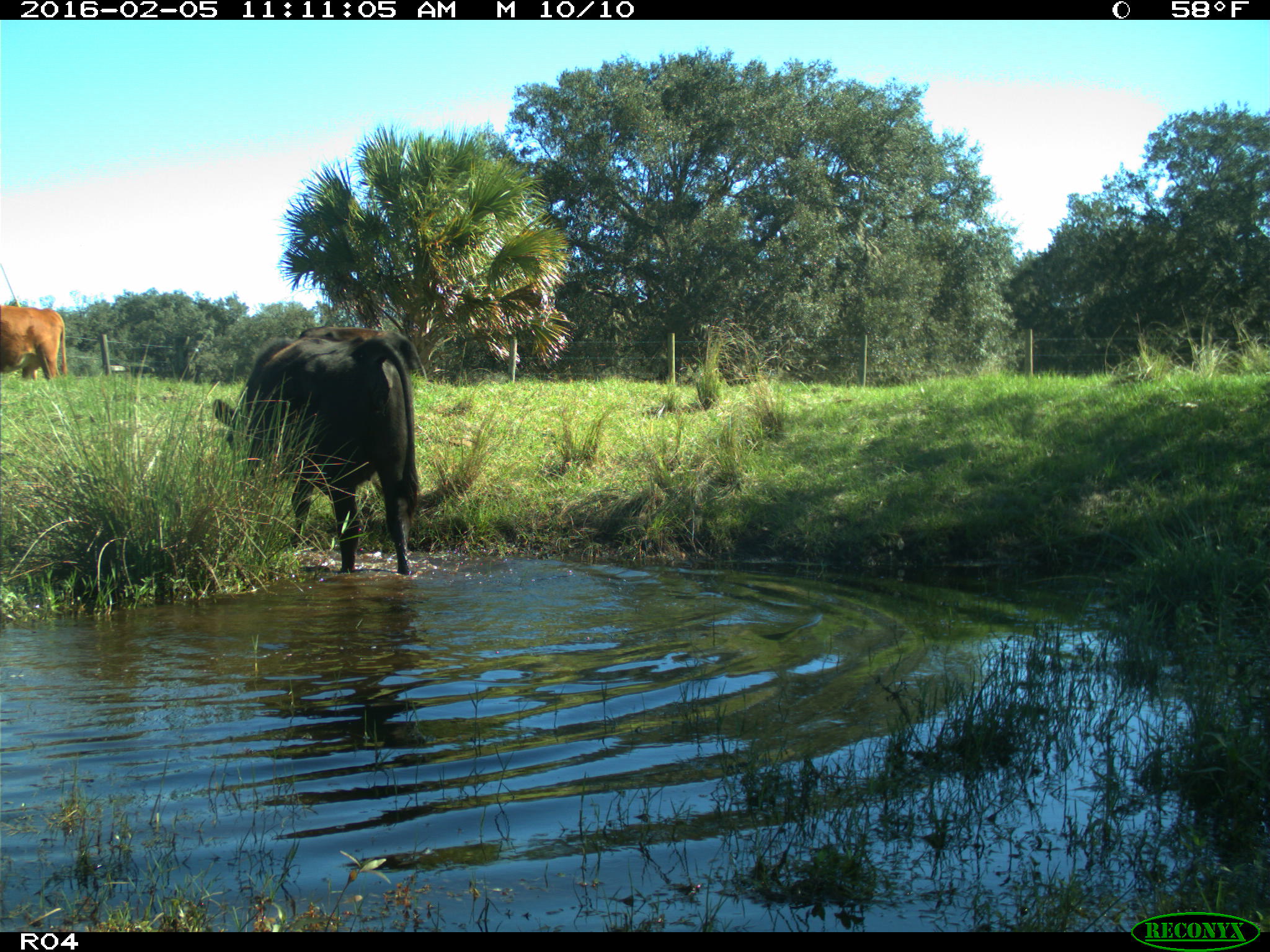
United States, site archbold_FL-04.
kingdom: Animalia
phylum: Chordata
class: Mammalia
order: Artiodactyla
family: Bovidae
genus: Bos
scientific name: Bos taurus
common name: domestic cow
Bos taurus (domestic cow).